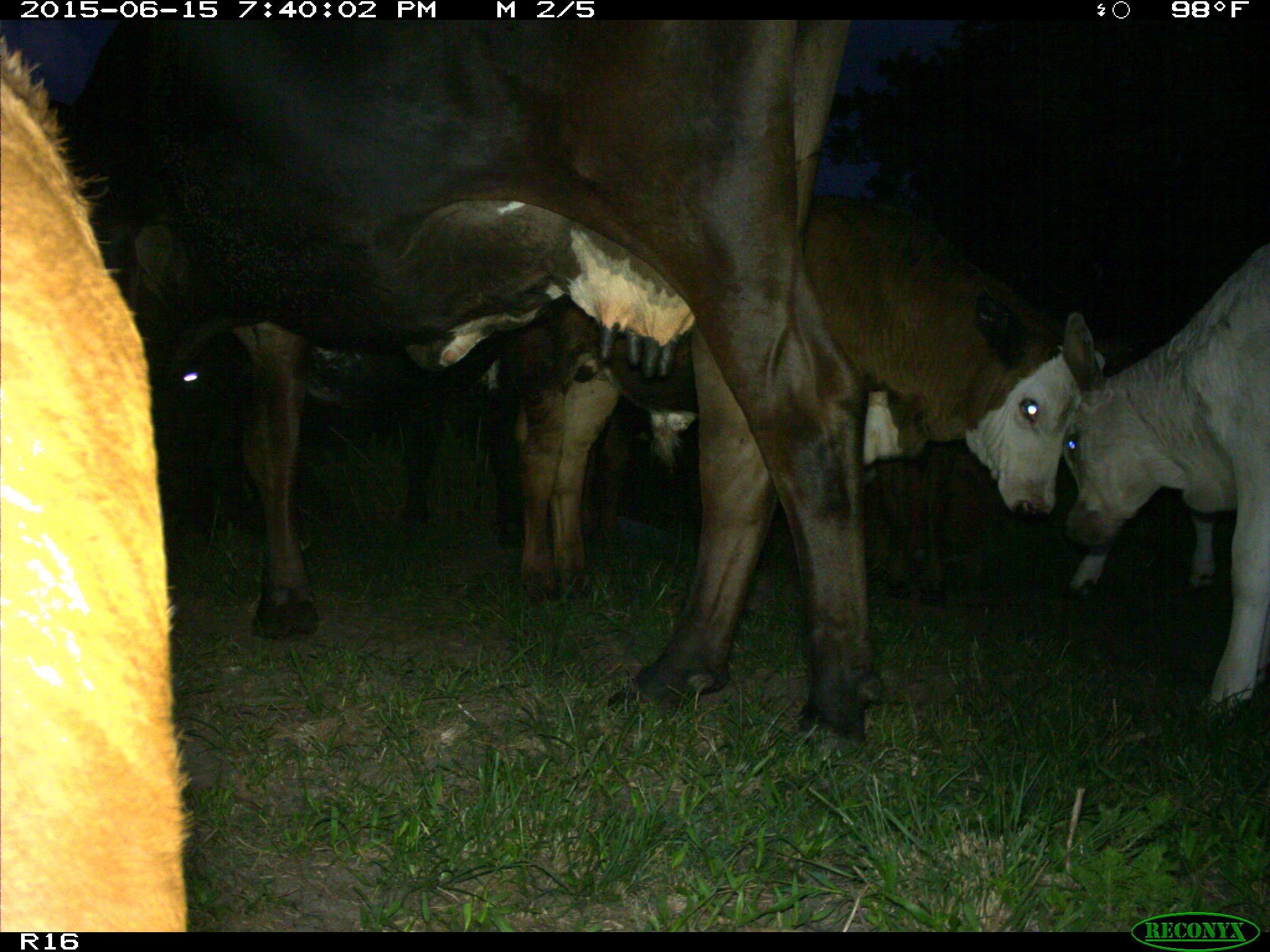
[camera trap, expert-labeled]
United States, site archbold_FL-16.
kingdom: Animalia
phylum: Chordata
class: Mammalia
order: Artiodactyla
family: Bovidae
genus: Bos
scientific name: Bos taurus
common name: domestic cow